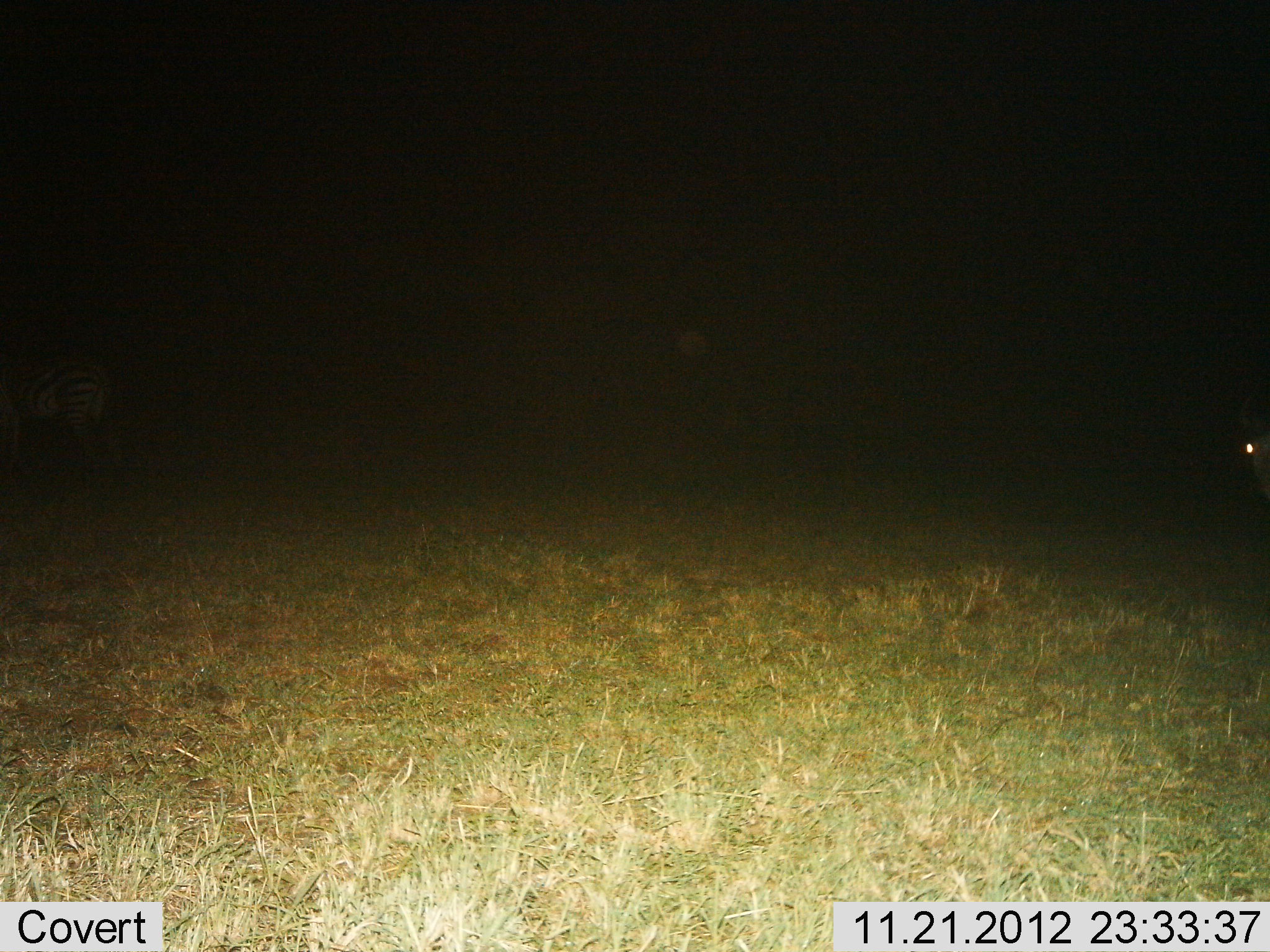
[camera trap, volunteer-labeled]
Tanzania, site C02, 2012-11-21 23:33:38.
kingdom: Animalia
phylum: Chordata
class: Mammalia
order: Perissodactyla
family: Equidae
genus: Equus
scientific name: Equus quagga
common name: plains zebra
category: zebra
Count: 2.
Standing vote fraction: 100%.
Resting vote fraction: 0%.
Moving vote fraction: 0%.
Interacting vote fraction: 0%.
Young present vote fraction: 0%.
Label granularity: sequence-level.